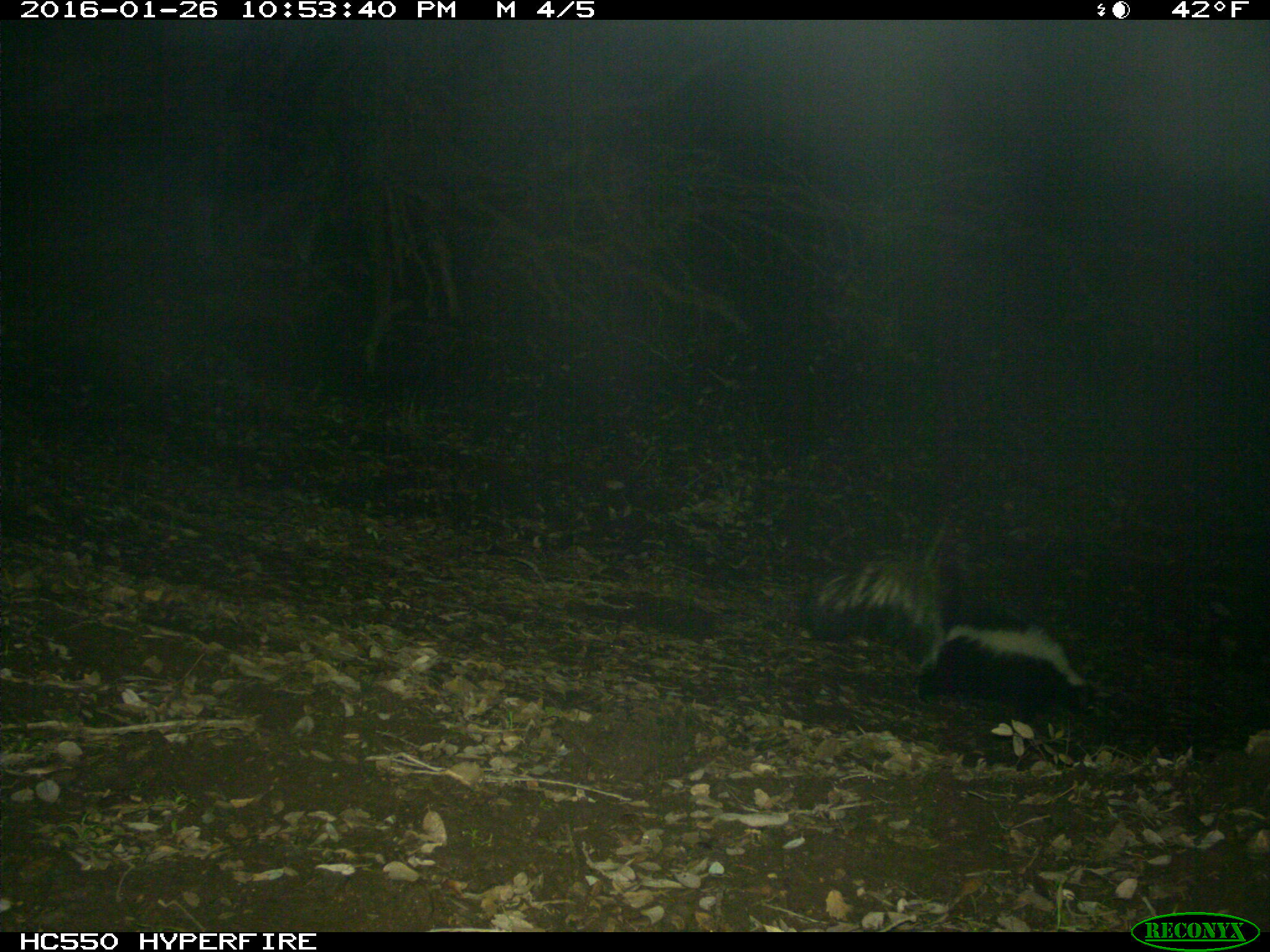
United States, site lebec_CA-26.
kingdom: Animalia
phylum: Chordata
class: Mammalia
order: Carnivora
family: Mephitidae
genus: Mephitis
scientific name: Mephitis mephitis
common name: striped skunk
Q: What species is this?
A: Mephitis mephitis (striped skunk).